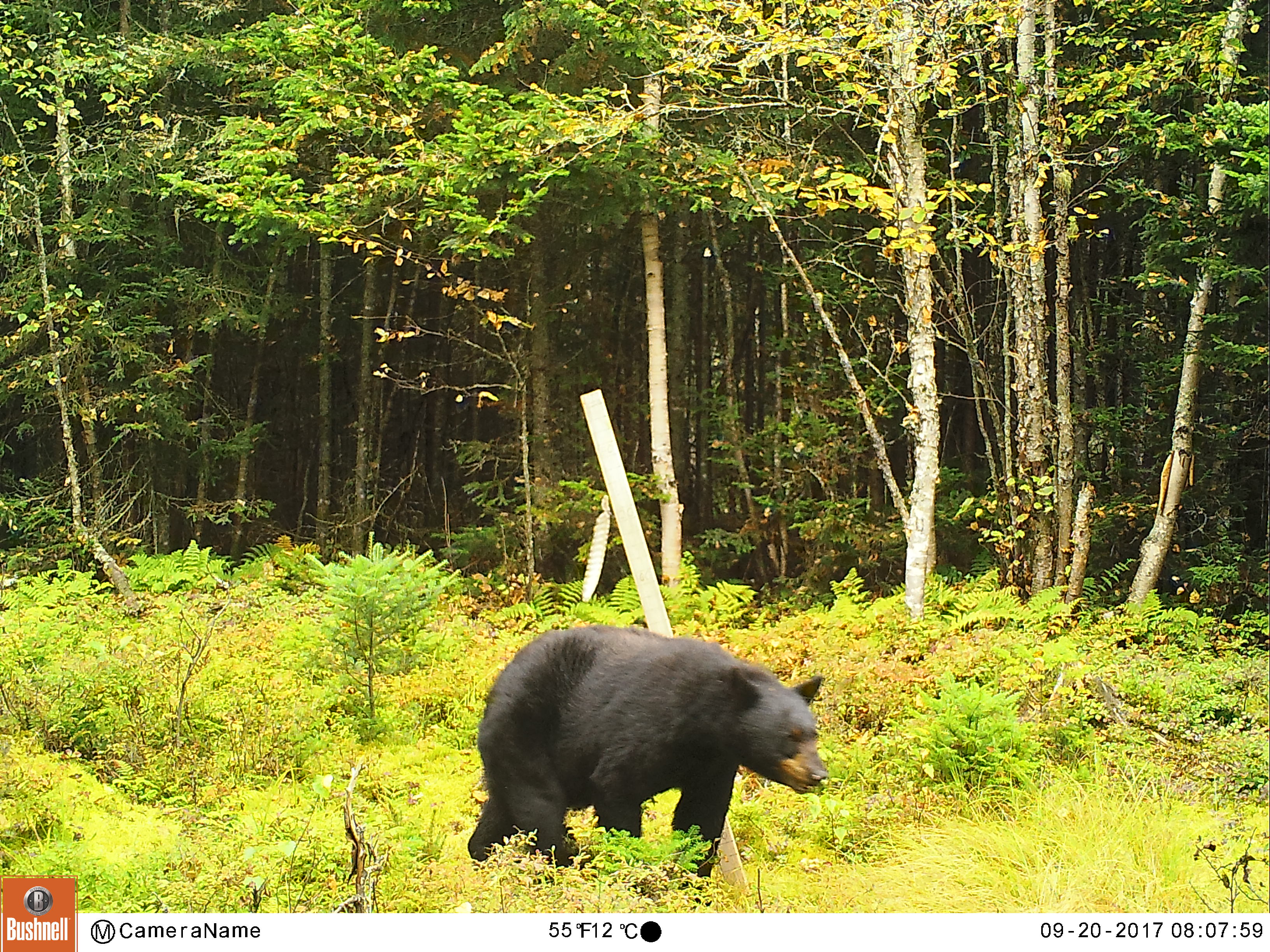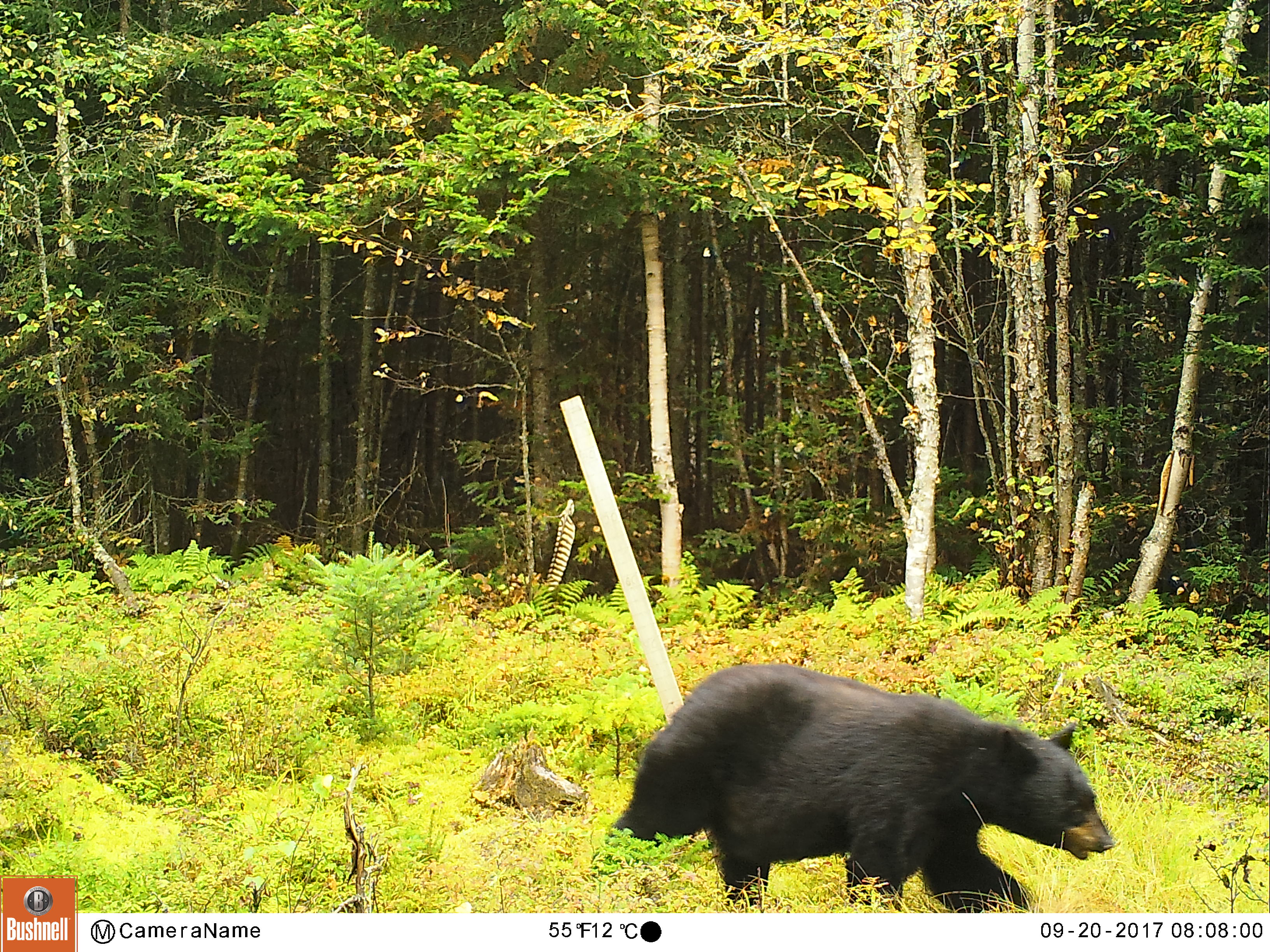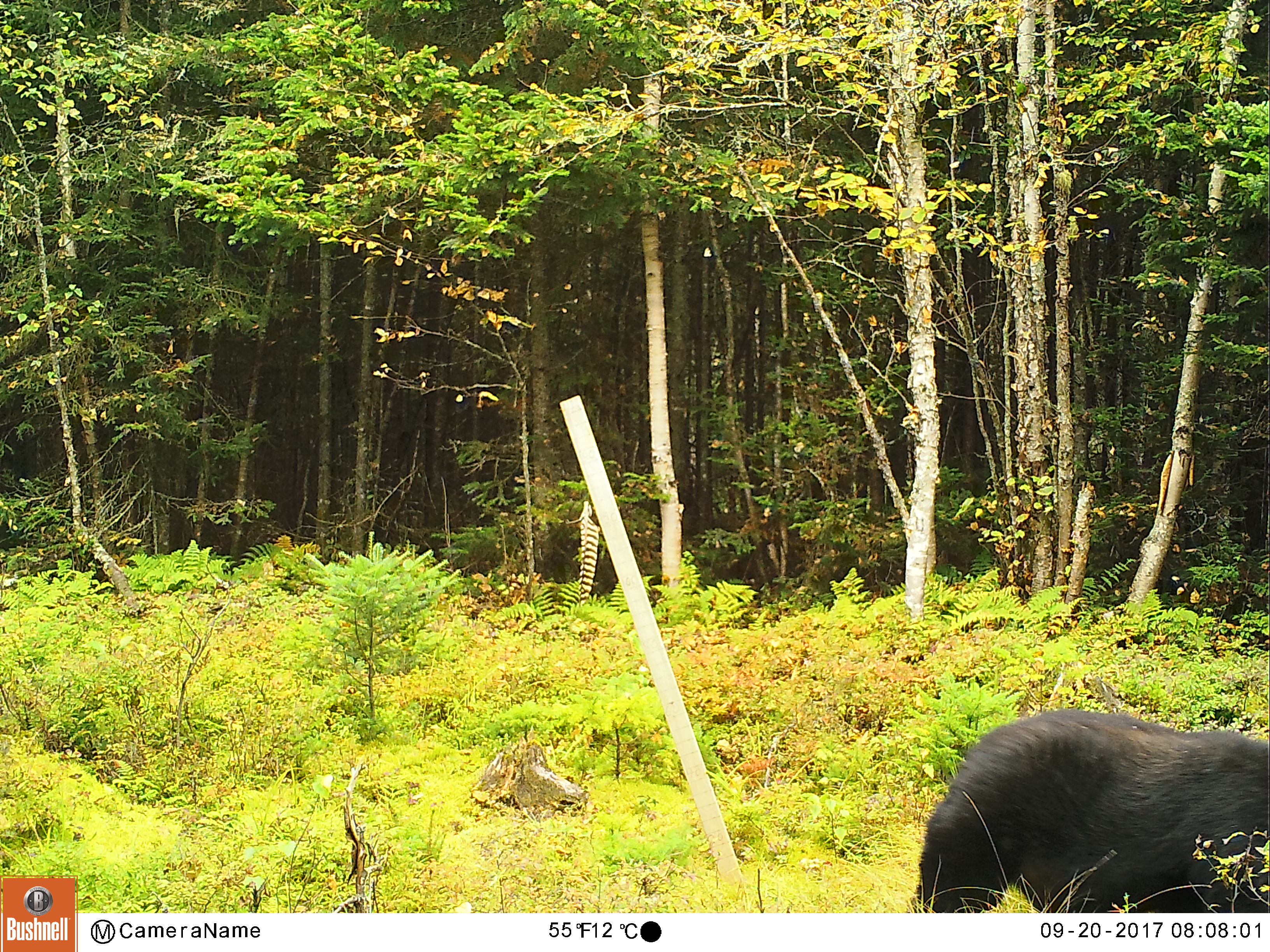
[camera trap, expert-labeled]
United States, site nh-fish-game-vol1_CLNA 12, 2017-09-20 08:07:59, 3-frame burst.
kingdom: Animalia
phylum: Chordata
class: Mammalia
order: Carnivora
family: Ursidae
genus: Ursus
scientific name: Ursus americanus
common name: black bear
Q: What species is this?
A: Black bear (Ursus americanus).